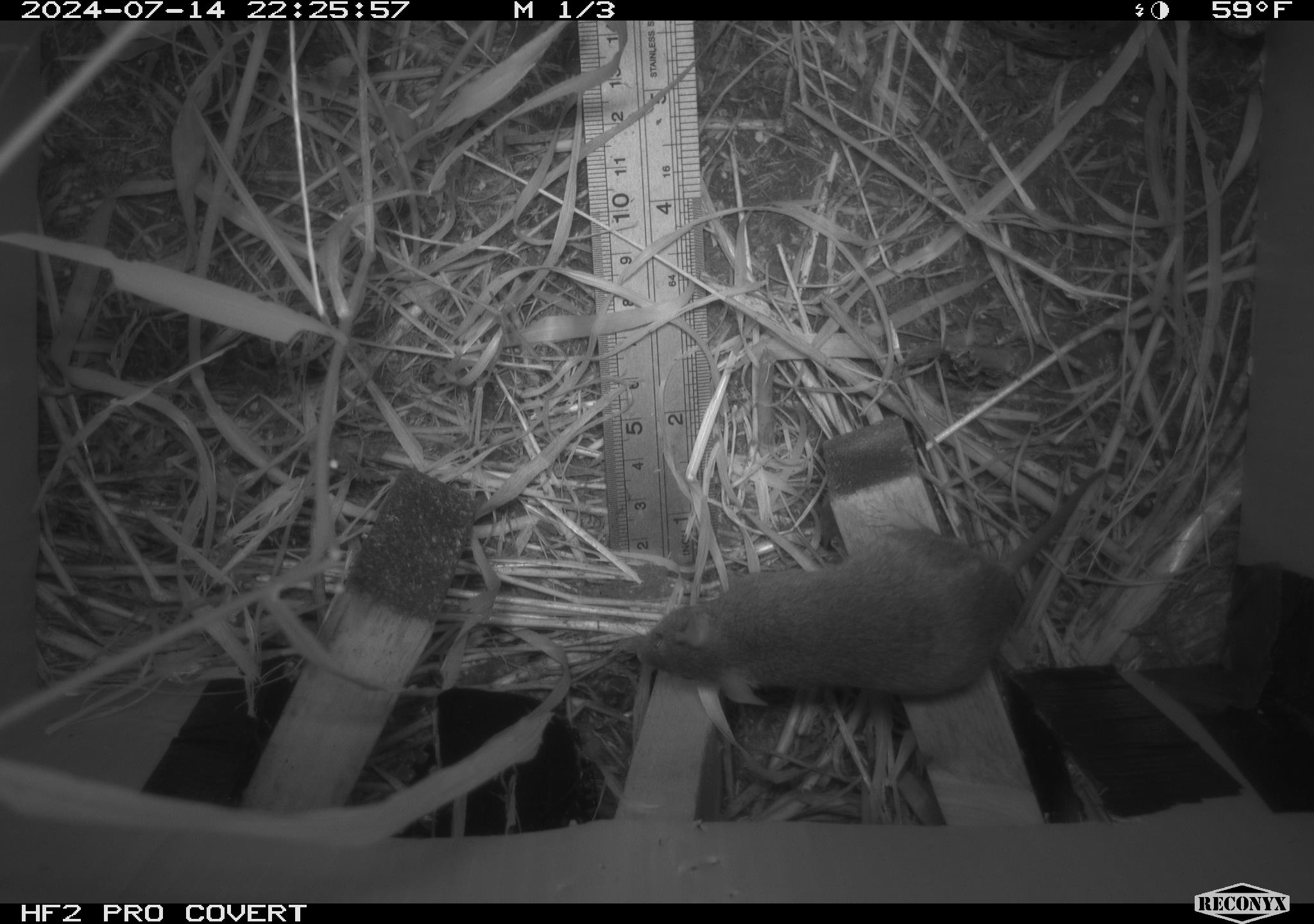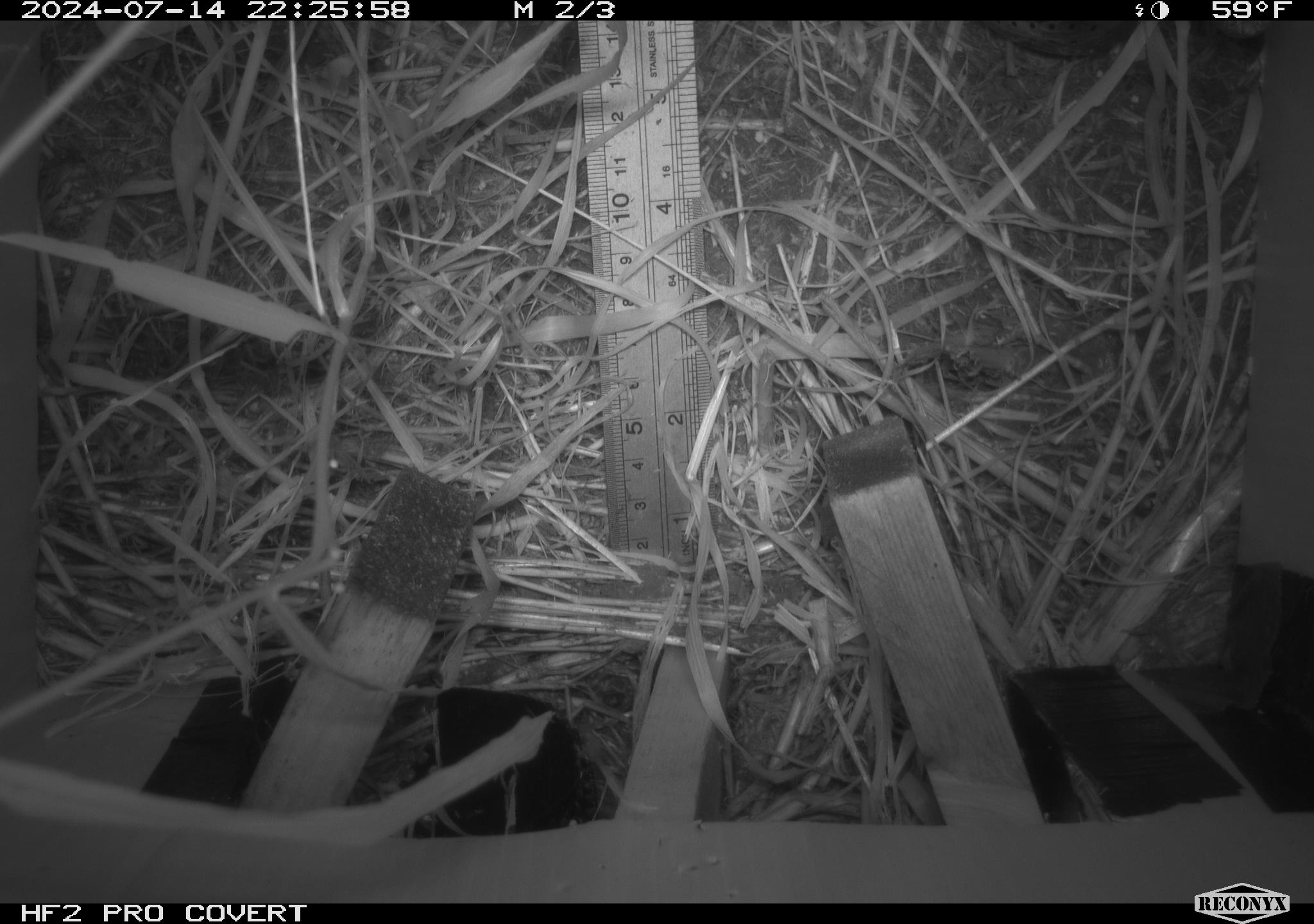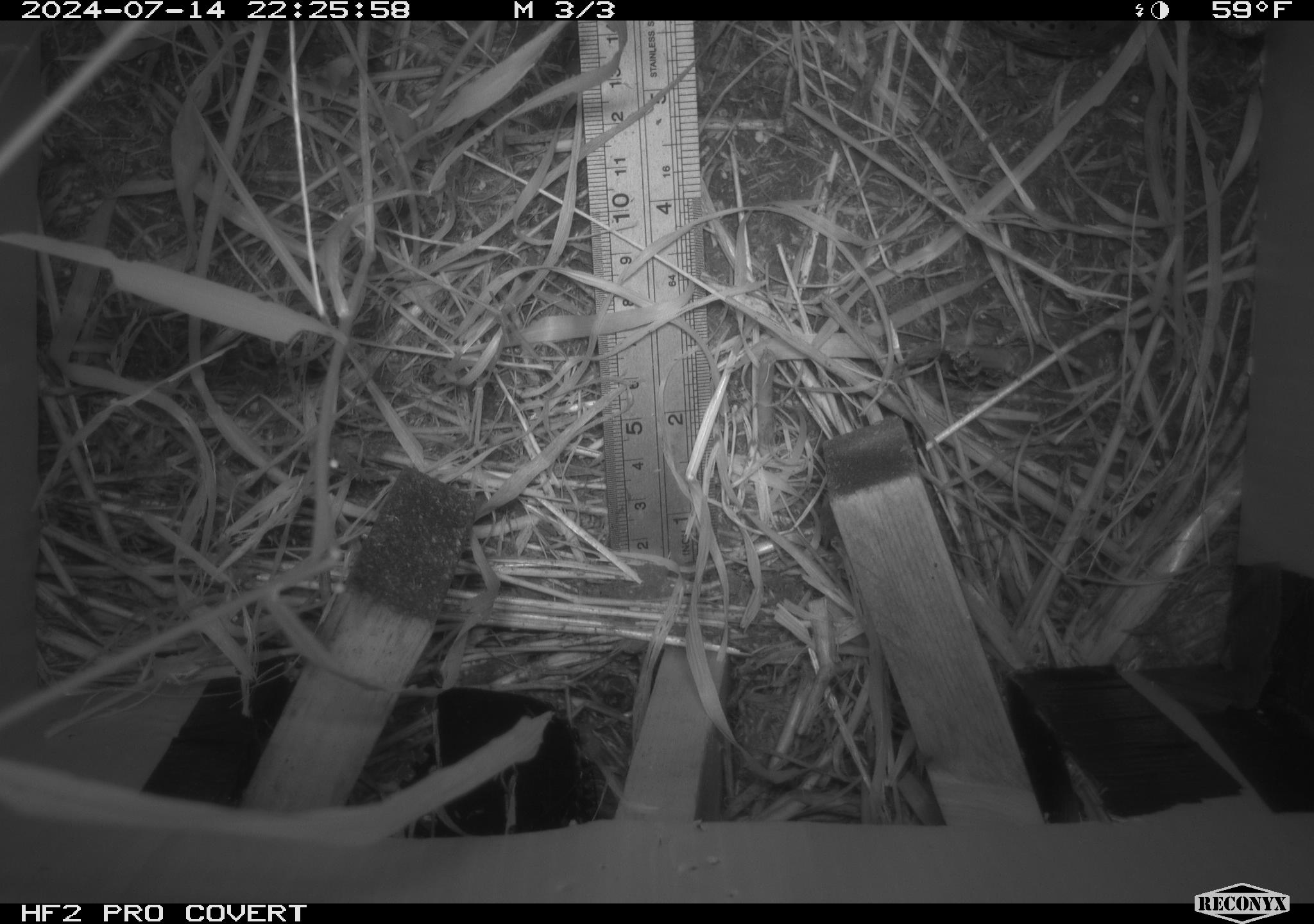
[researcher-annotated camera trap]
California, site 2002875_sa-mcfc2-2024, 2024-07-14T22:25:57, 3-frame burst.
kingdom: Animalia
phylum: Chordata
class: Mammalia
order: Rodentia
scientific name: Rodentia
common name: rodent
Rodent (Rodentia).